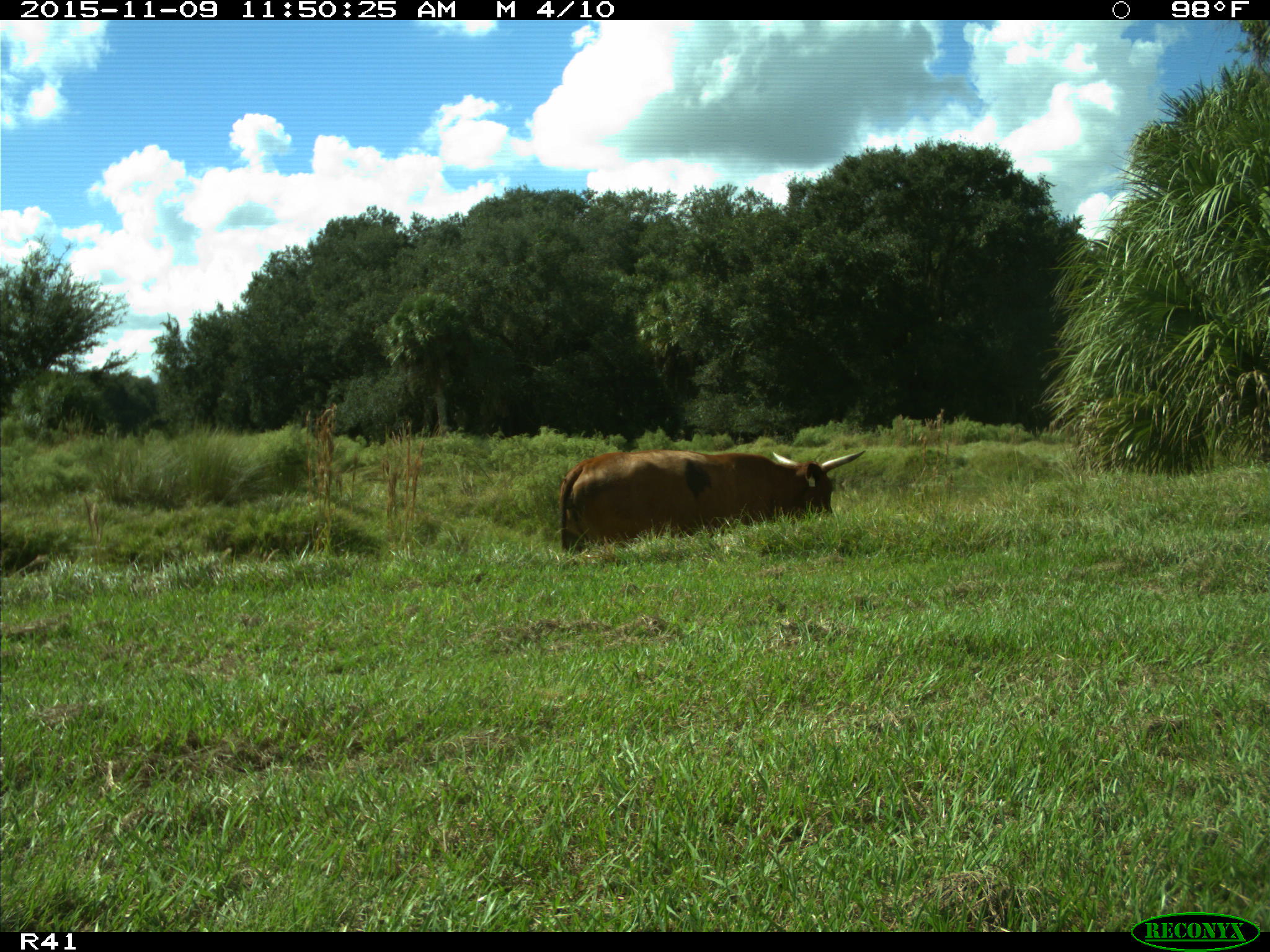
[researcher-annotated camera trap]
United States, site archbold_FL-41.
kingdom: Animalia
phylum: Chordata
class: Mammalia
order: Artiodactyla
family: Bovidae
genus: Bos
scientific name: Bos taurus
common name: domestic cow